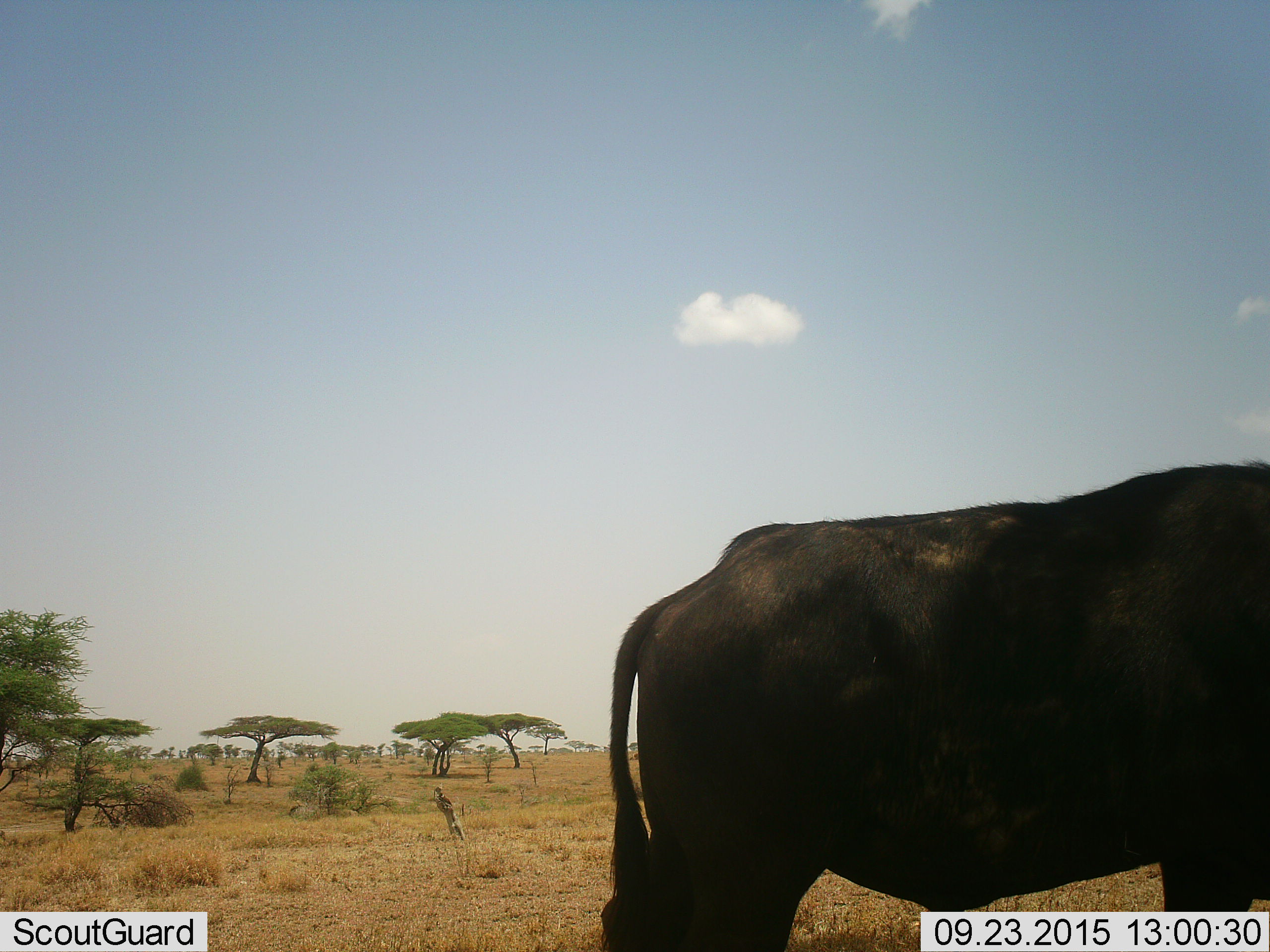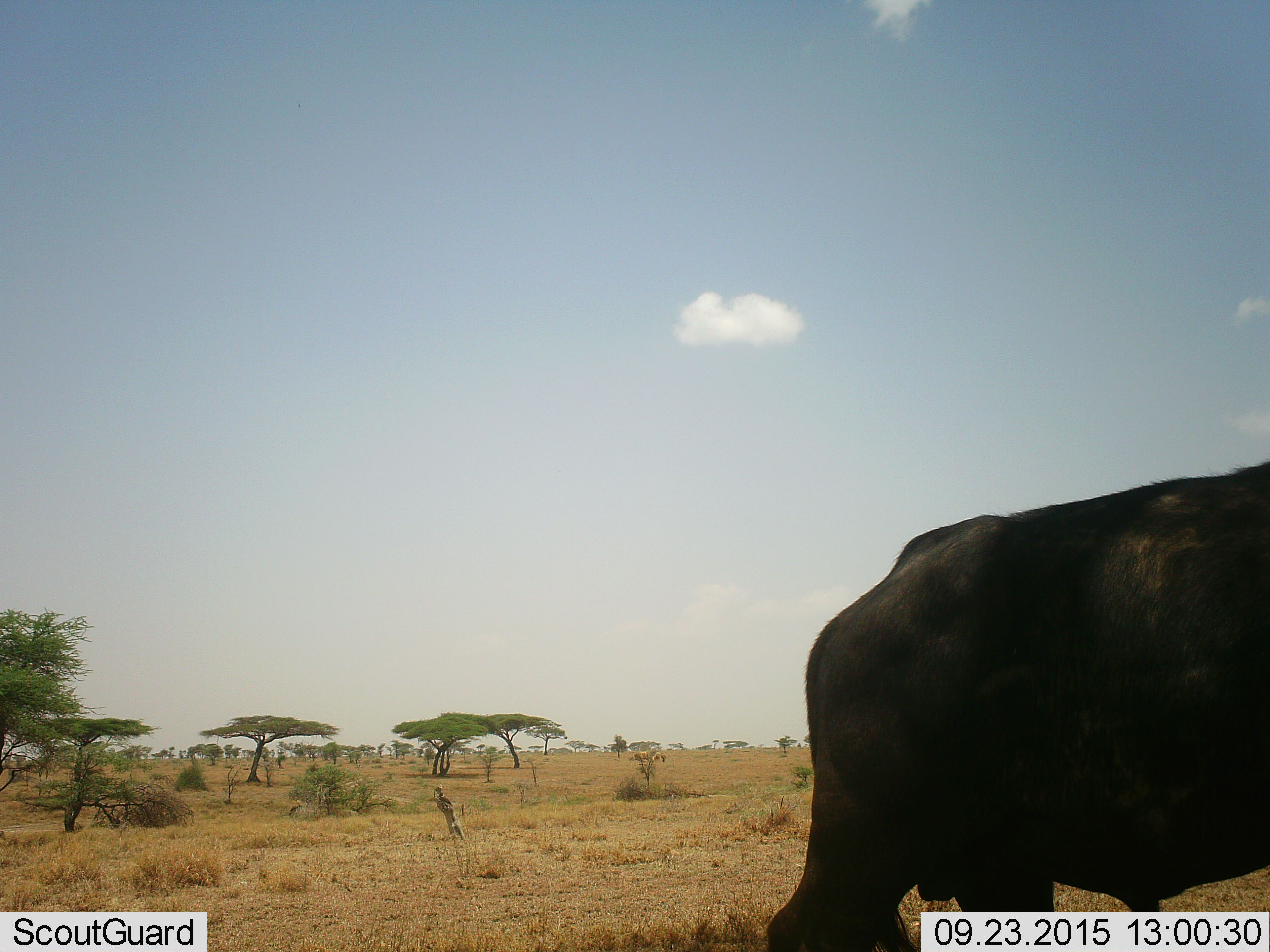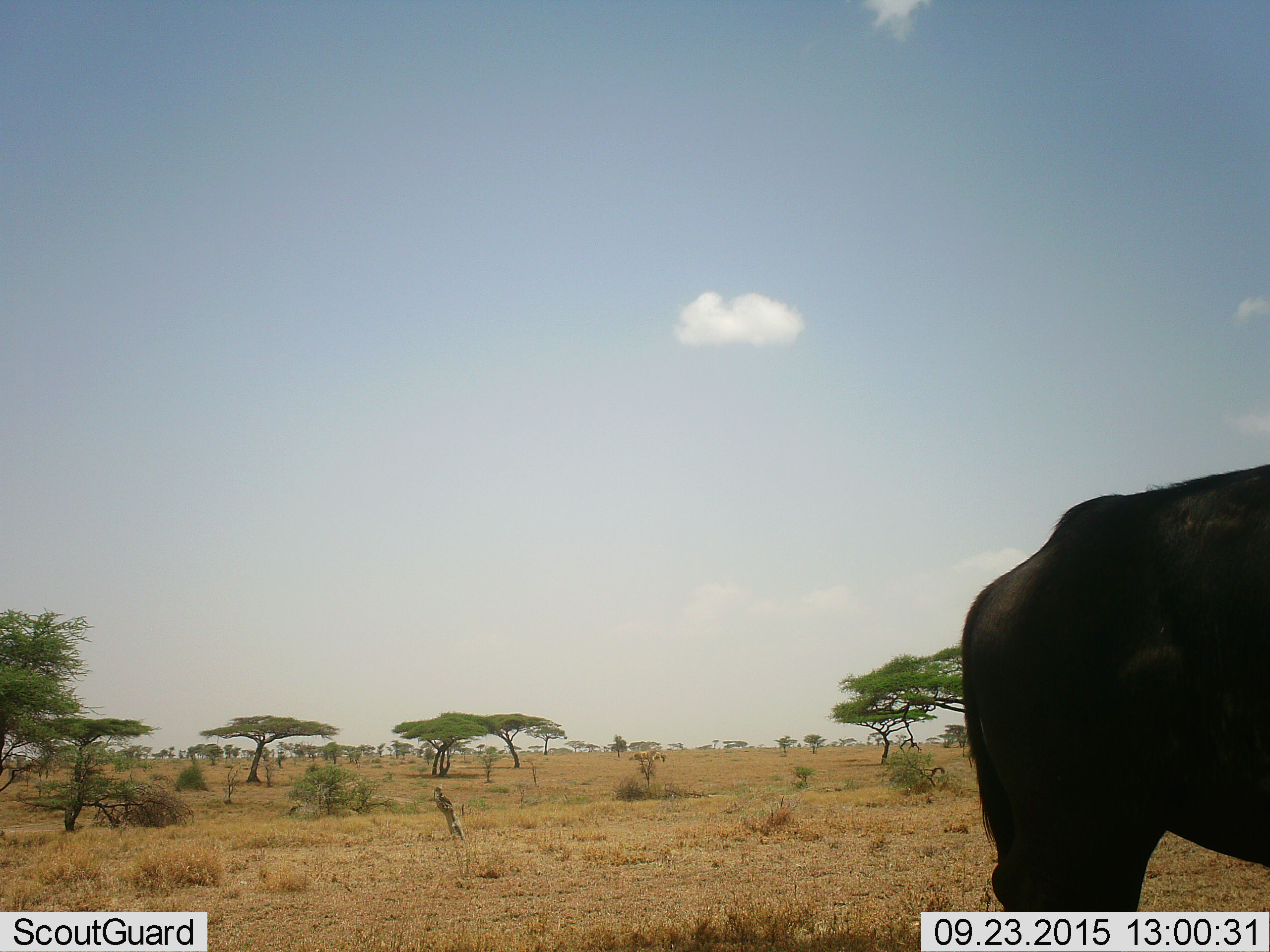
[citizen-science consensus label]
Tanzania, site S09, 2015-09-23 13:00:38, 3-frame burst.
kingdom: Animalia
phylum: Chordata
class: Mammalia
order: Artiodactyla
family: Bovidae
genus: Syncerus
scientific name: Syncerus caffer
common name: cape buffalo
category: buffalo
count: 1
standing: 25%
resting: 0%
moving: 75%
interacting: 0%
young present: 0%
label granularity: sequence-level